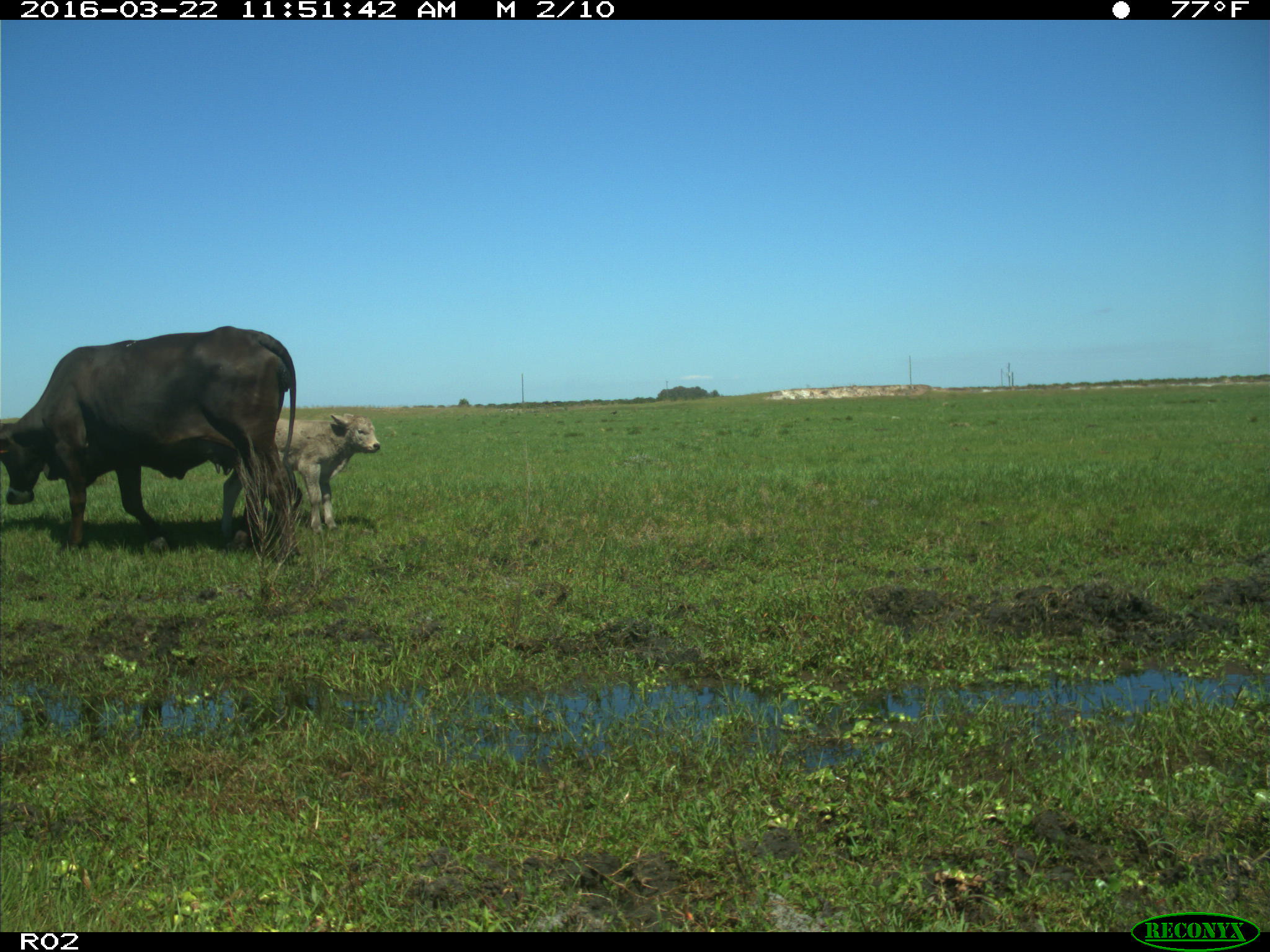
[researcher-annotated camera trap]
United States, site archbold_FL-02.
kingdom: Animalia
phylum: Chordata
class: Mammalia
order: Artiodactyla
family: Bovidae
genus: Bos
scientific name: Bos taurus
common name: domestic cow